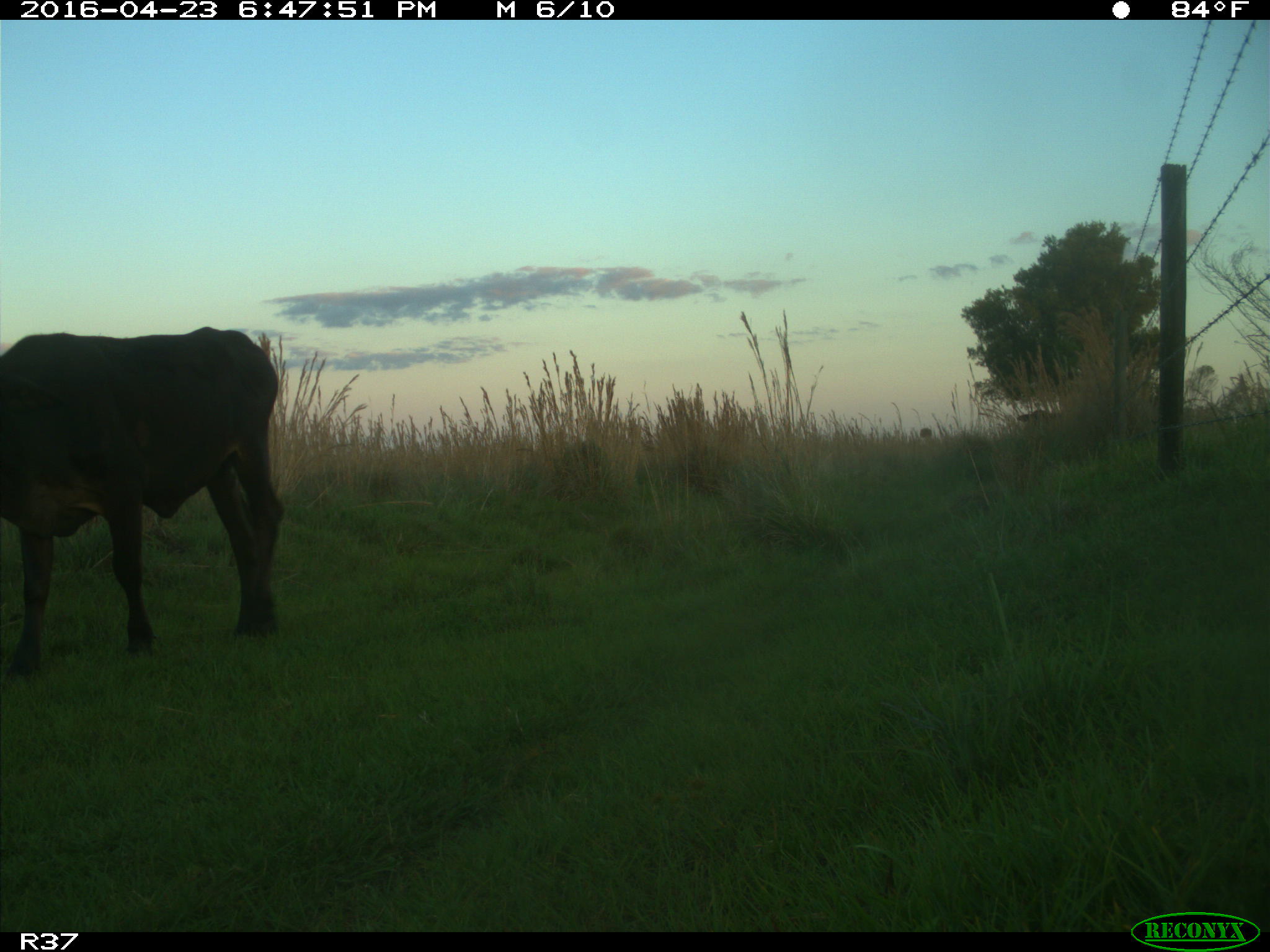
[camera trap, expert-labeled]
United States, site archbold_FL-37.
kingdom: Animalia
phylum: Chordata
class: Mammalia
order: Artiodactyla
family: Bovidae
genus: Bos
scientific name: Bos taurus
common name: domestic cow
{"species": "Bos taurus (domestic cow)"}